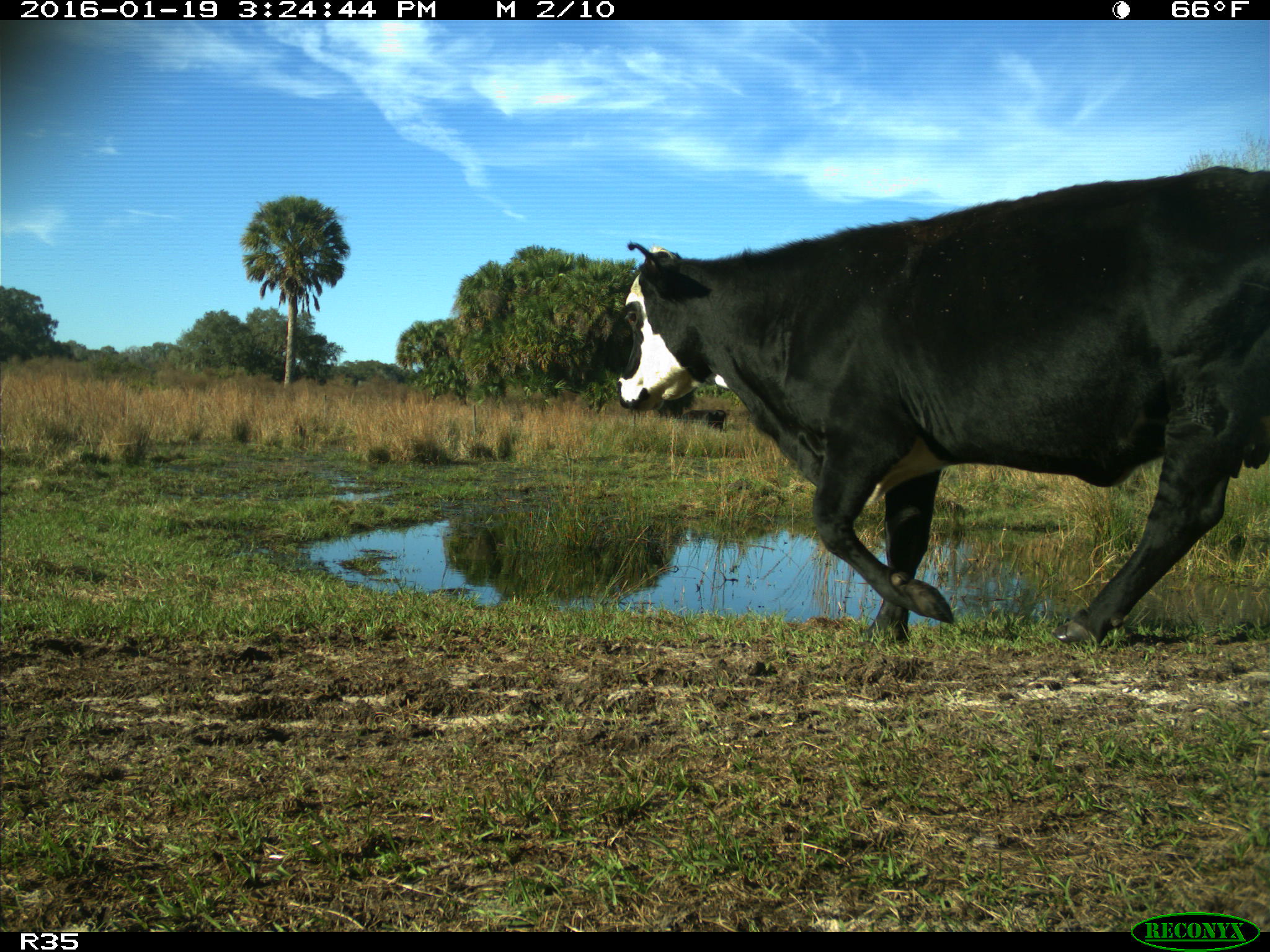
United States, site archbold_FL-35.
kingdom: Animalia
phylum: Chordata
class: Mammalia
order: Artiodactyla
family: Bovidae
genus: Bos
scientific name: Bos taurus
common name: domestic cow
Bos taurus (domestic cow).